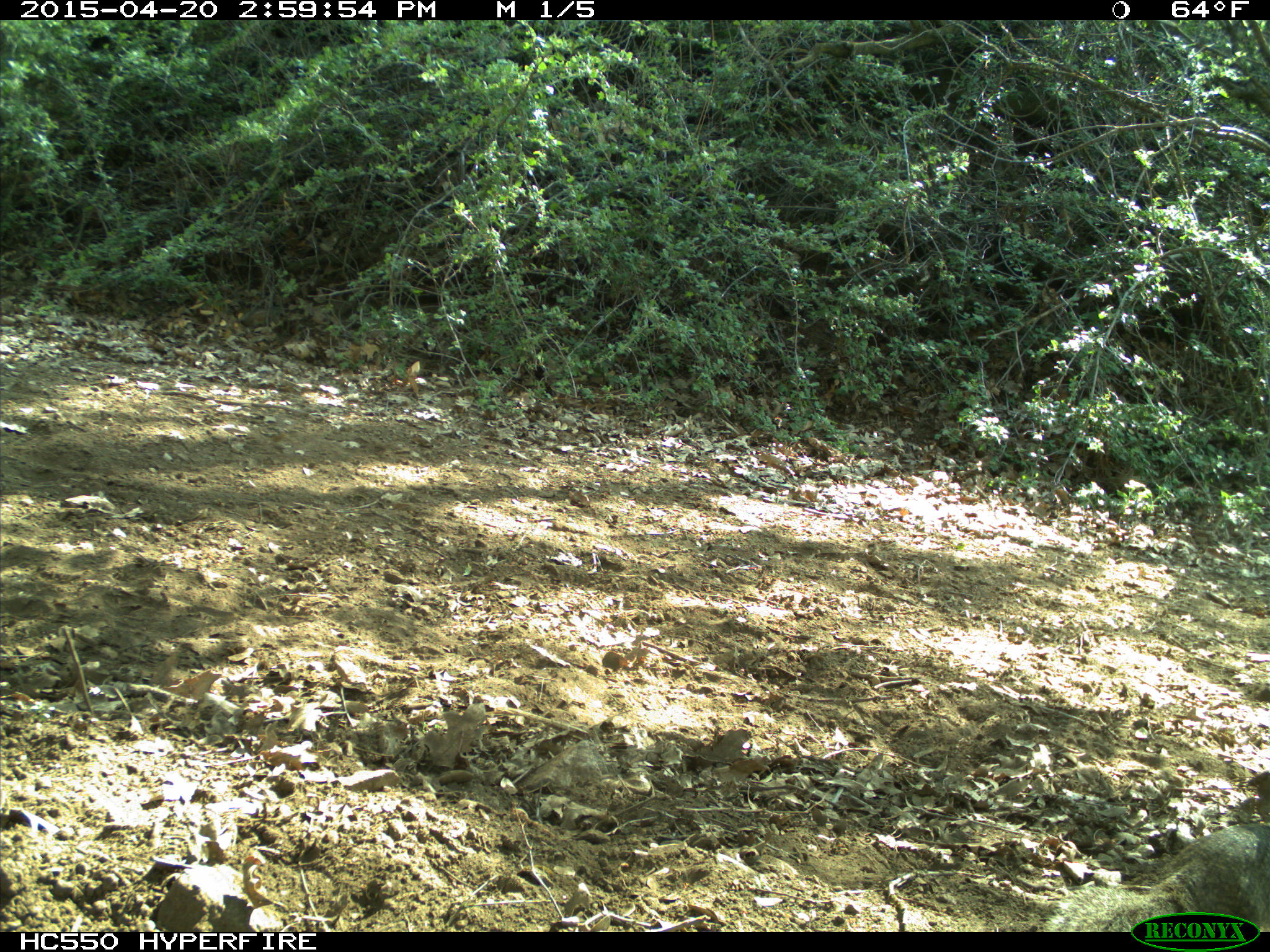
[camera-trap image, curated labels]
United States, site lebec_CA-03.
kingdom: Animalia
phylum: Chordata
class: Mammalia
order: Rodentia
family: Sciuridae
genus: Otospermophilus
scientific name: Otospermophilus beecheyi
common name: california ground squirrel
Otospermophilus beecheyi (california ground squirrel).